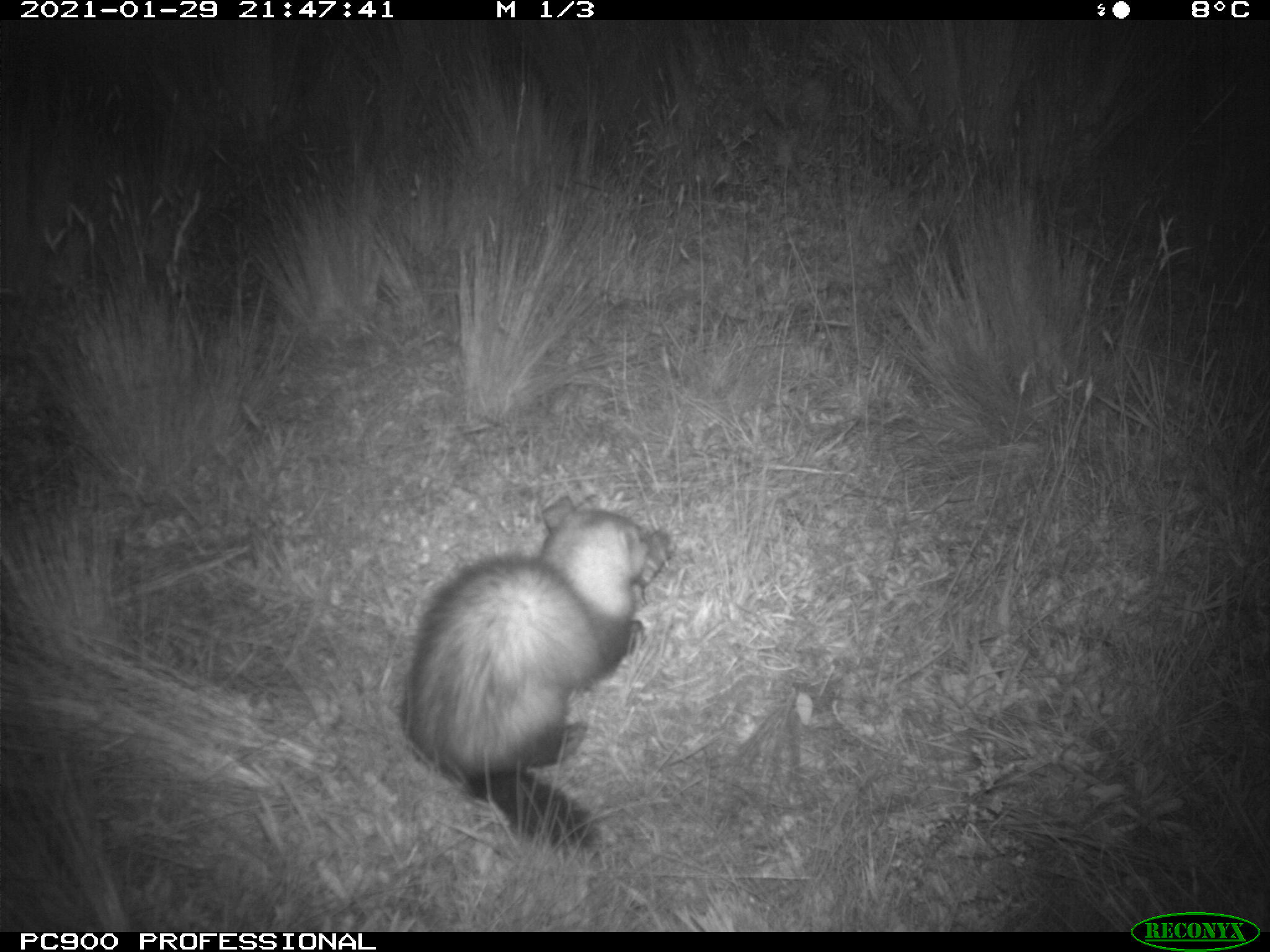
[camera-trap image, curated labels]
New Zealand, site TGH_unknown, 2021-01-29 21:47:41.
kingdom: Animalia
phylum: Chordata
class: Mammalia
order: Carnivora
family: Mustelidae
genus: Mustela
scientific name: Mustela furo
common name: ferret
Ferret (Mustela furo).